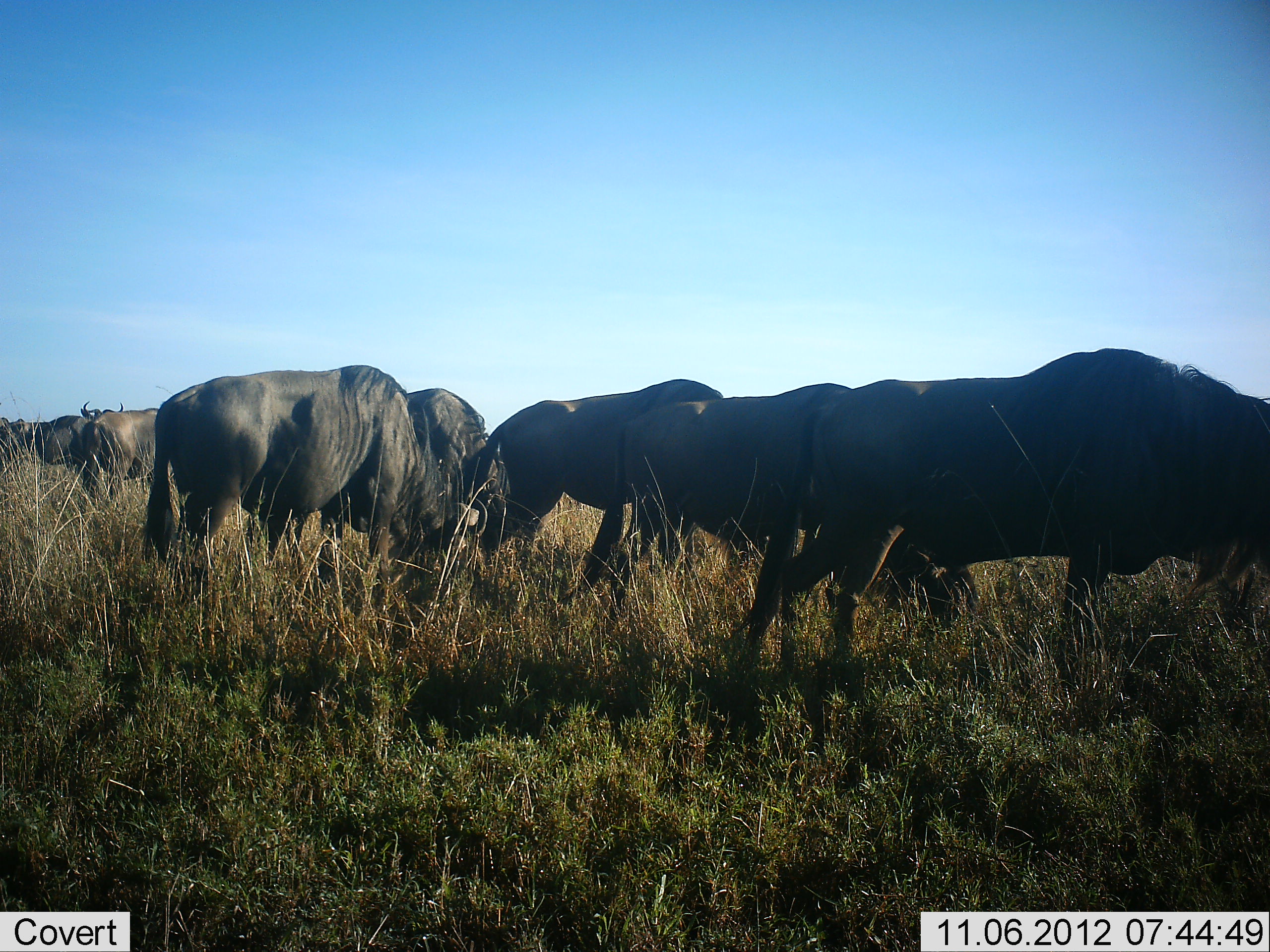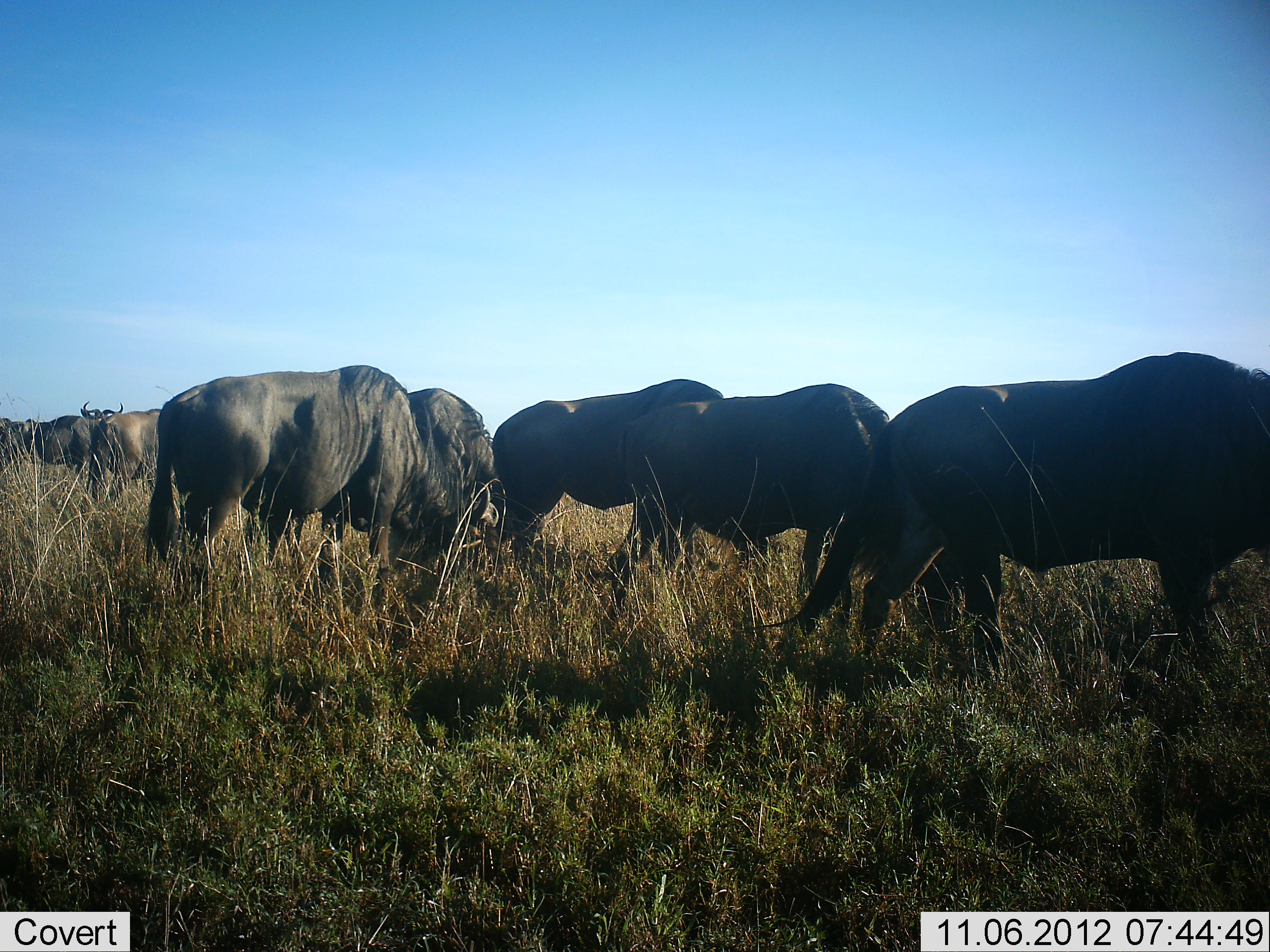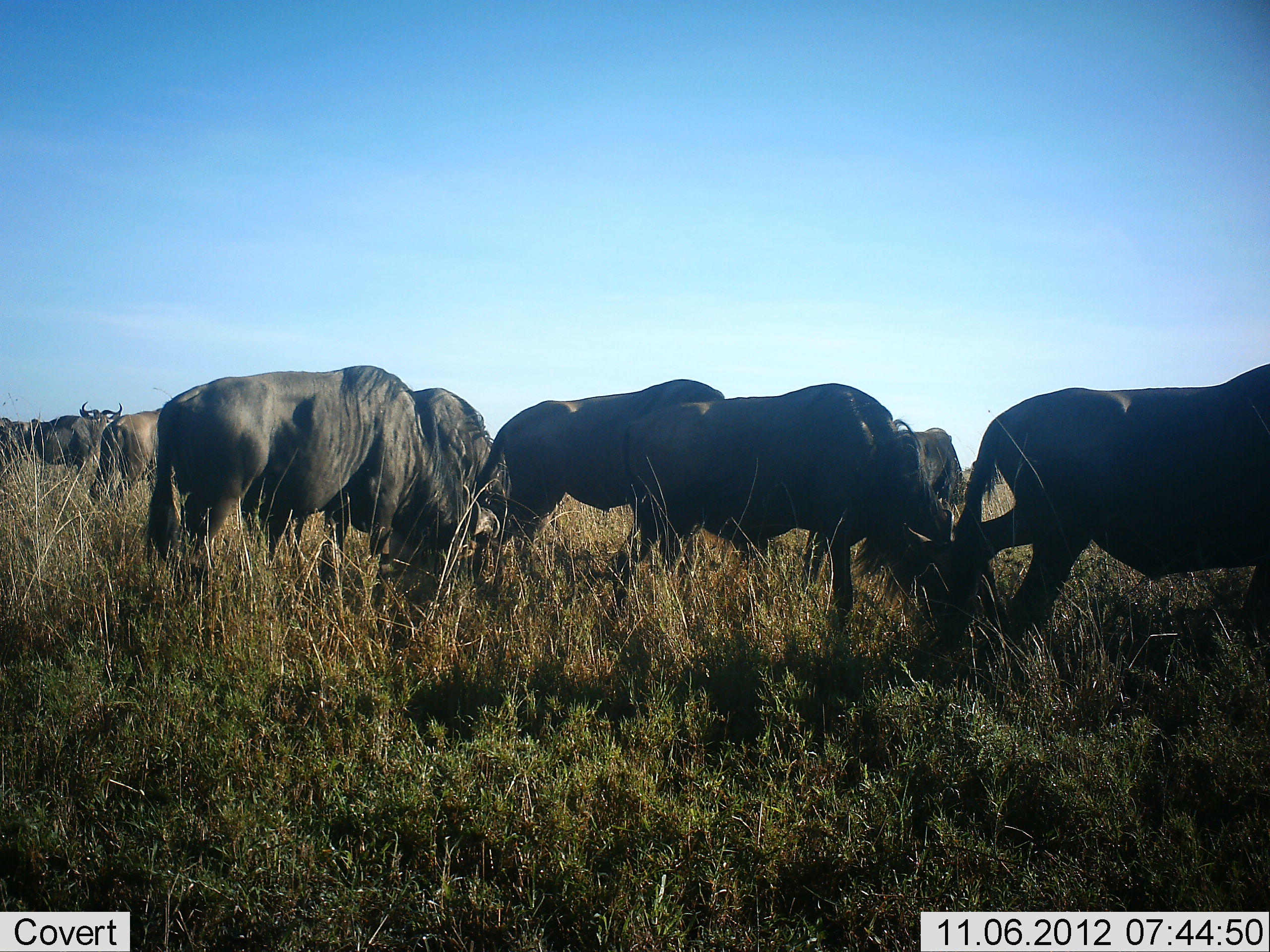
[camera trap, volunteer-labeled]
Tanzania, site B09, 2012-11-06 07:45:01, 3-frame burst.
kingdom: Animalia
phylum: Chordata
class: Mammalia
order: Artiodactyla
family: Bovidae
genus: Connochaetes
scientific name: Connochaetes taurinus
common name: blue wildebeest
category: wildebeest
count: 9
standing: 50%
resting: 0%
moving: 30%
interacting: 0%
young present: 0%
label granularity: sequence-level